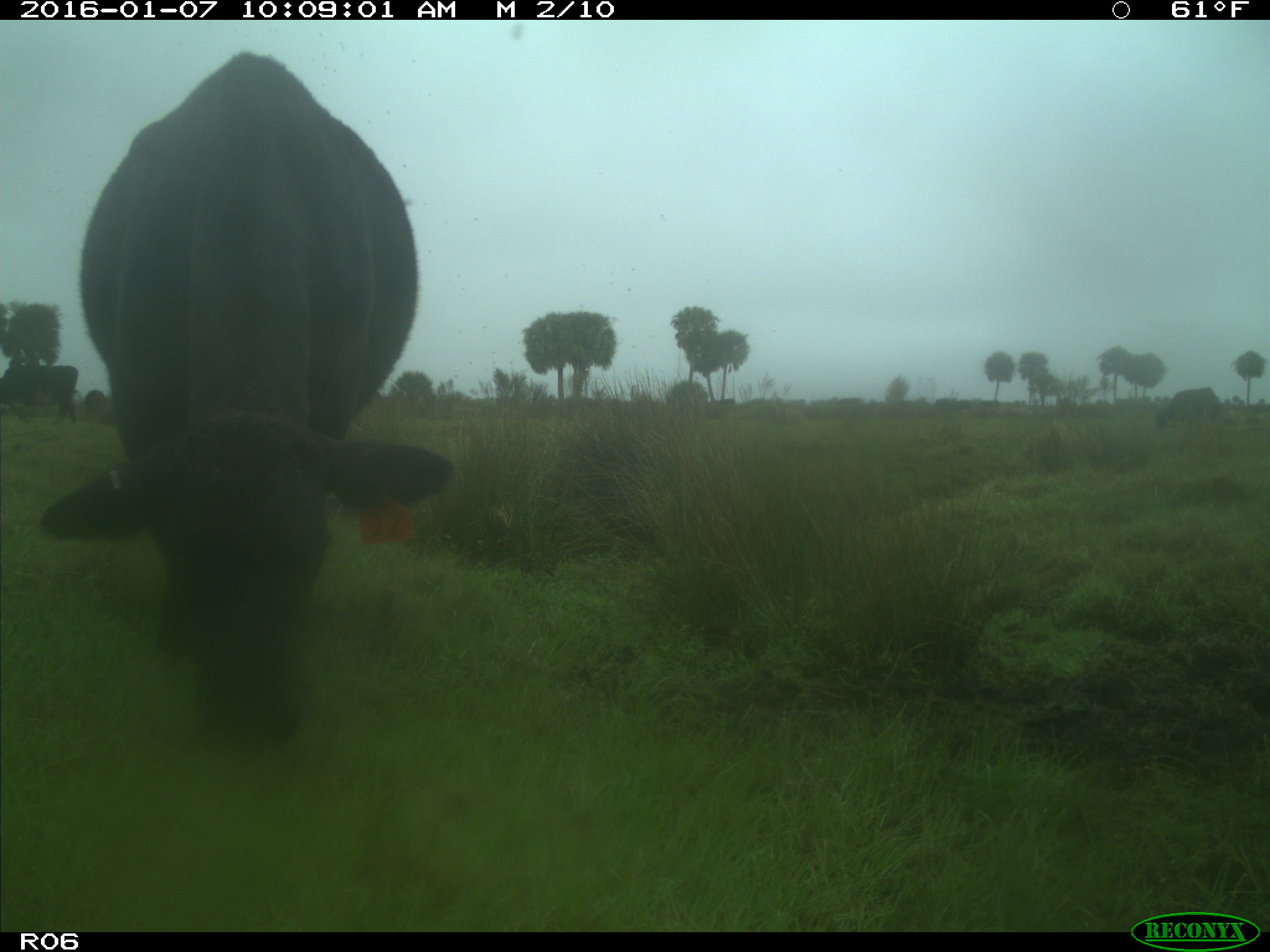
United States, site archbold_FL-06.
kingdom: Animalia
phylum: Chordata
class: Mammalia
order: Artiodactyla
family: Bovidae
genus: Bos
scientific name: Bos taurus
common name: domestic cow